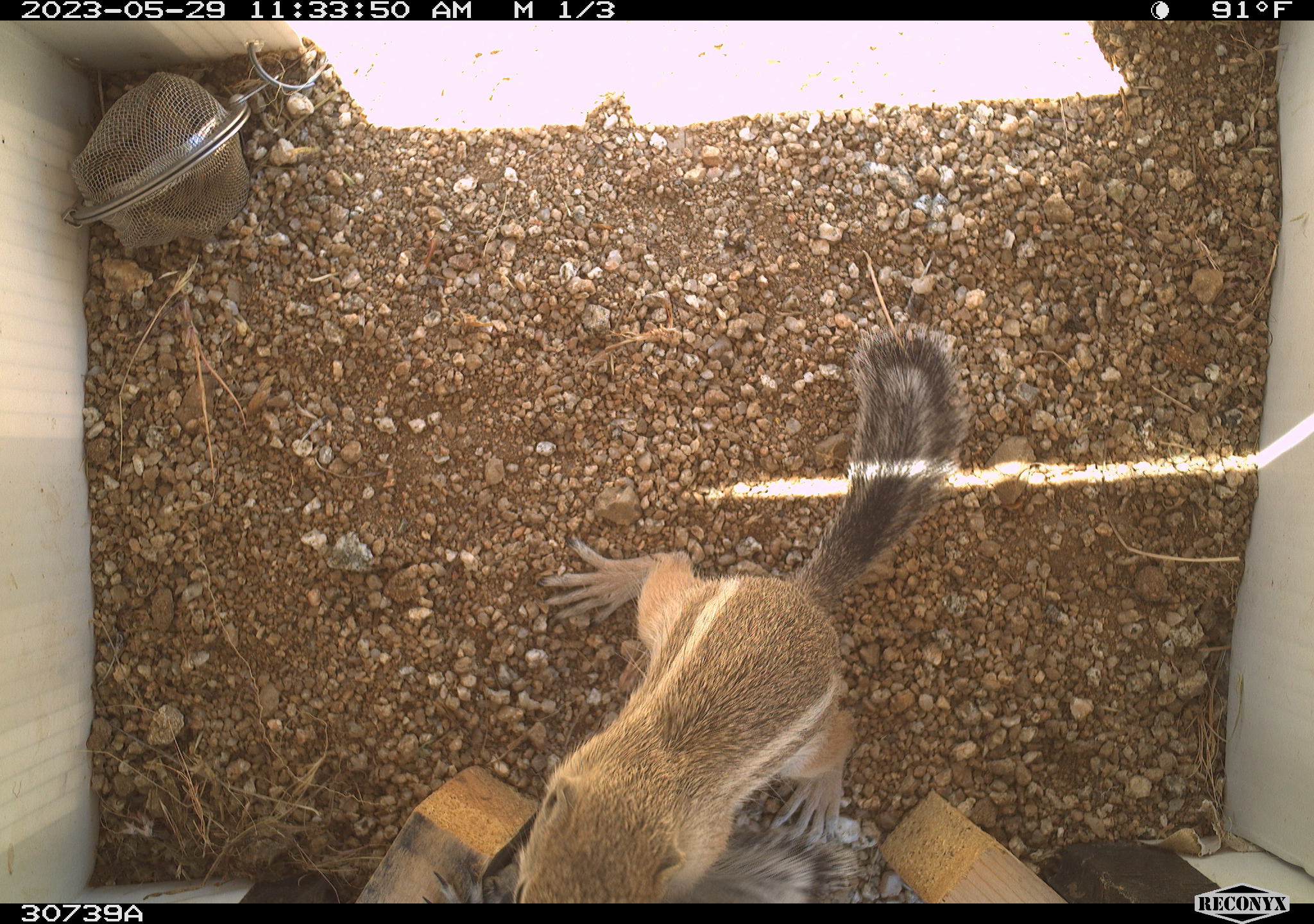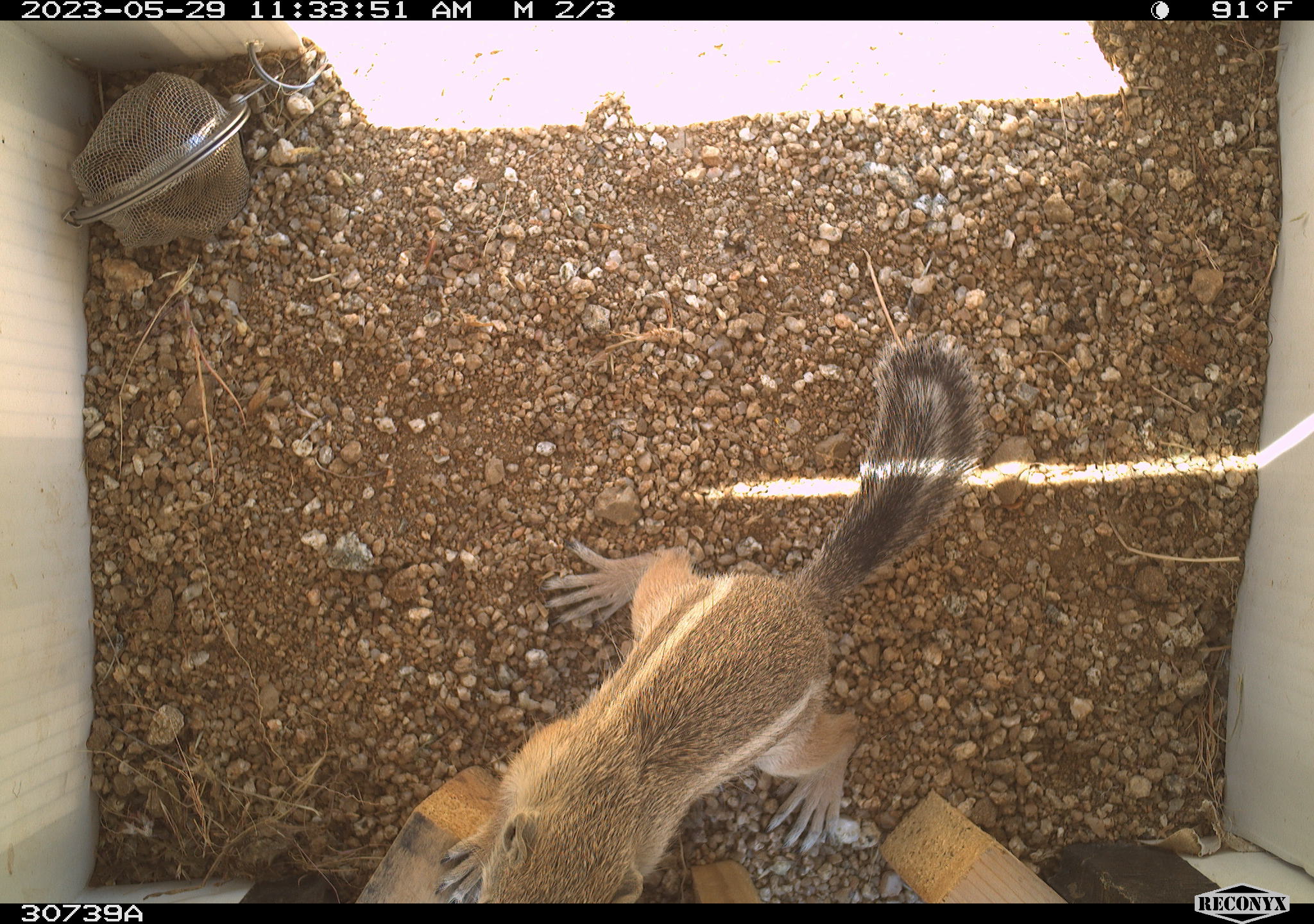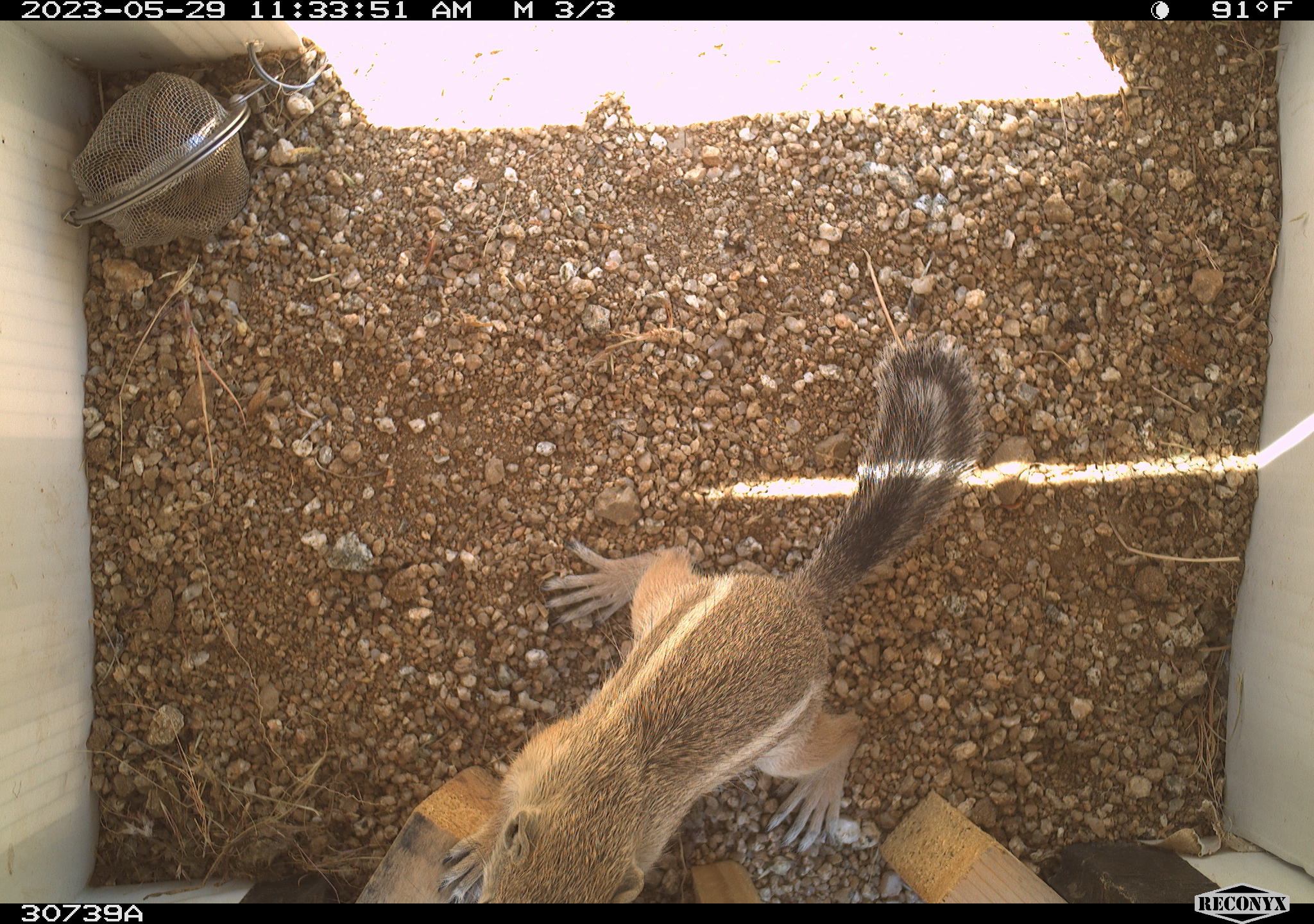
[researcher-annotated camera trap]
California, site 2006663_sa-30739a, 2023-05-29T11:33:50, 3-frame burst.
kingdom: Animalia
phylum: Chordata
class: Mammalia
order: Rodentia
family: Sciuridae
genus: Ammospermophilus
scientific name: Ammospermophilus leucurus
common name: white-tailed antelope squirrel